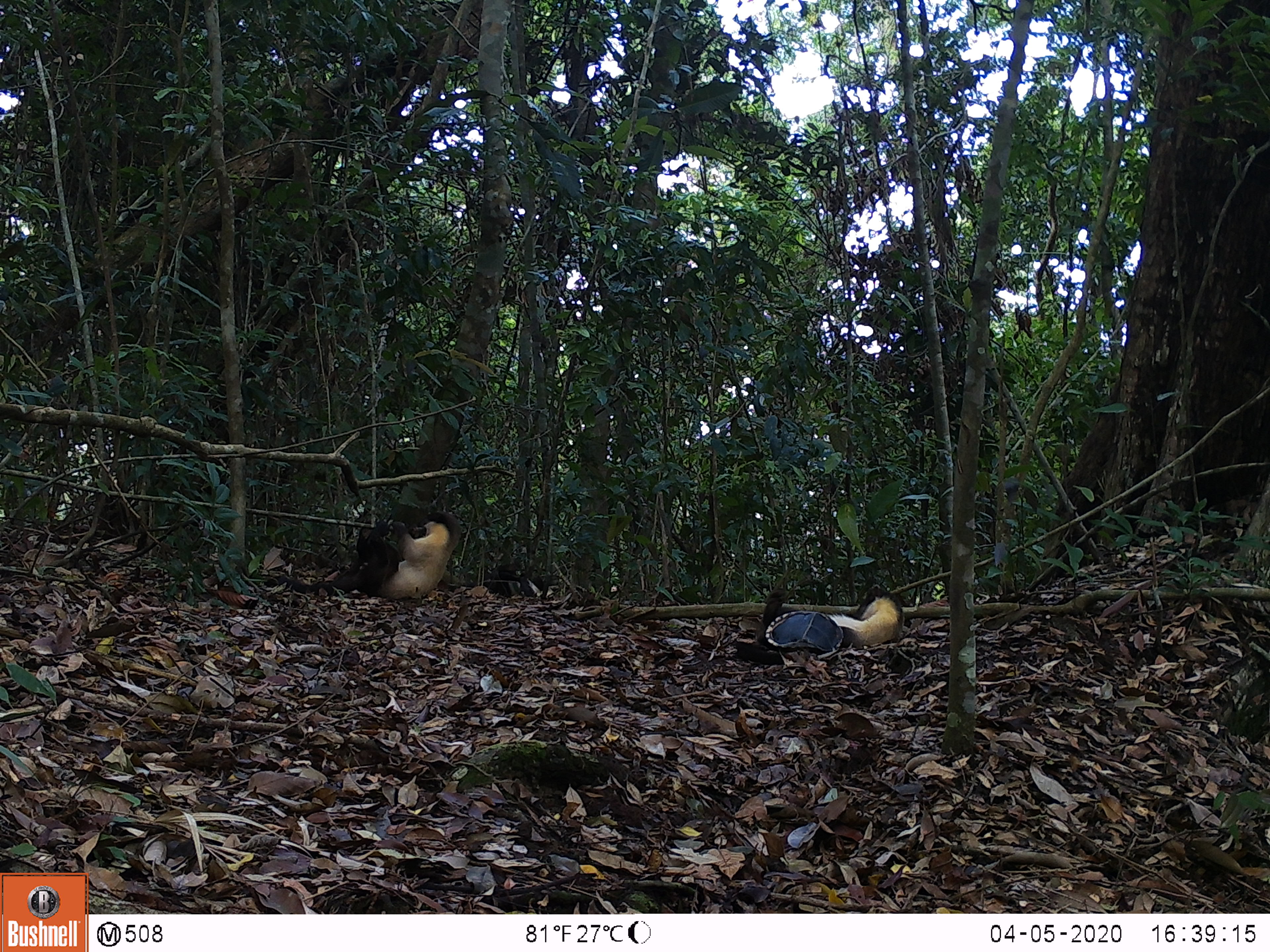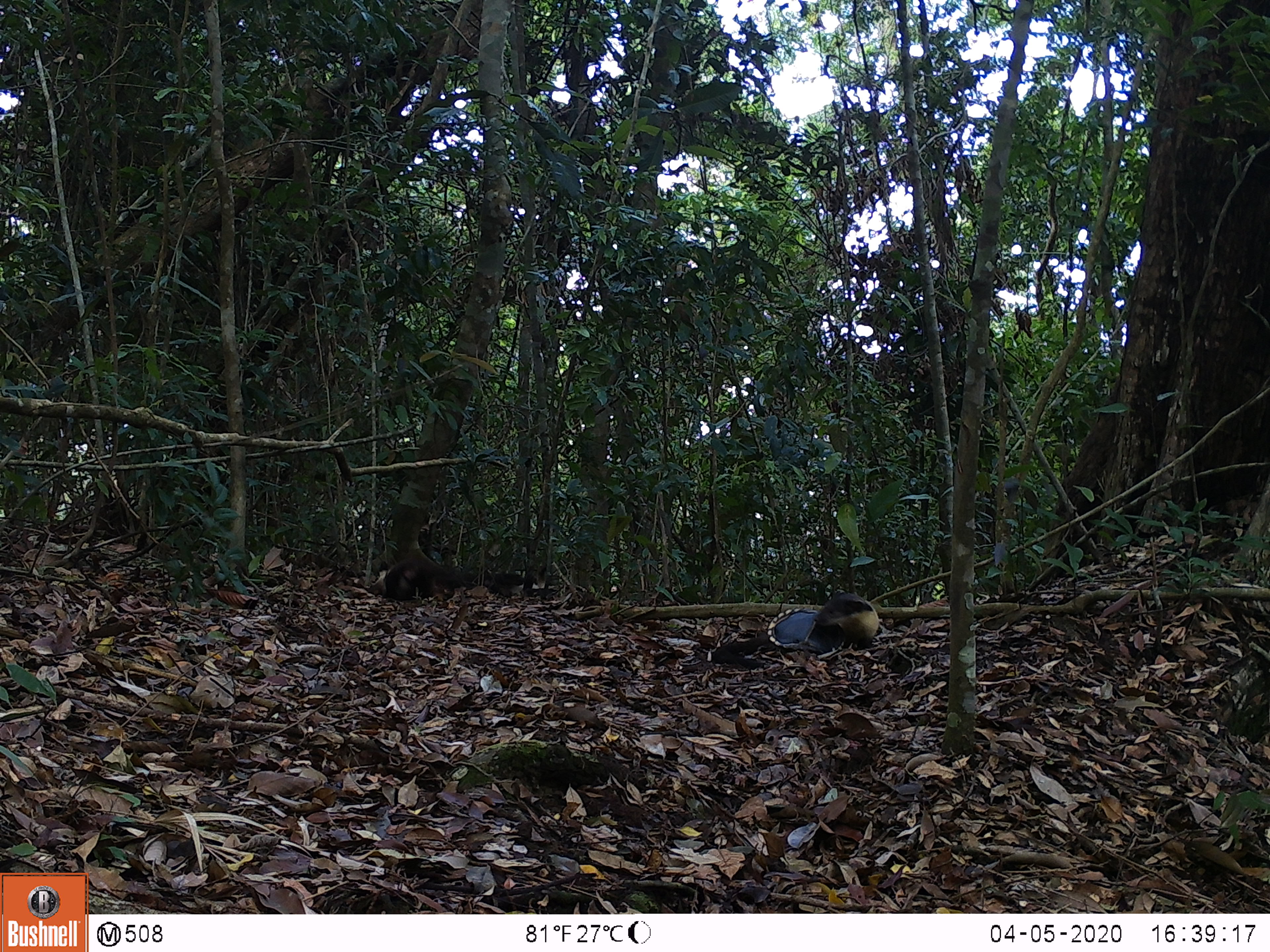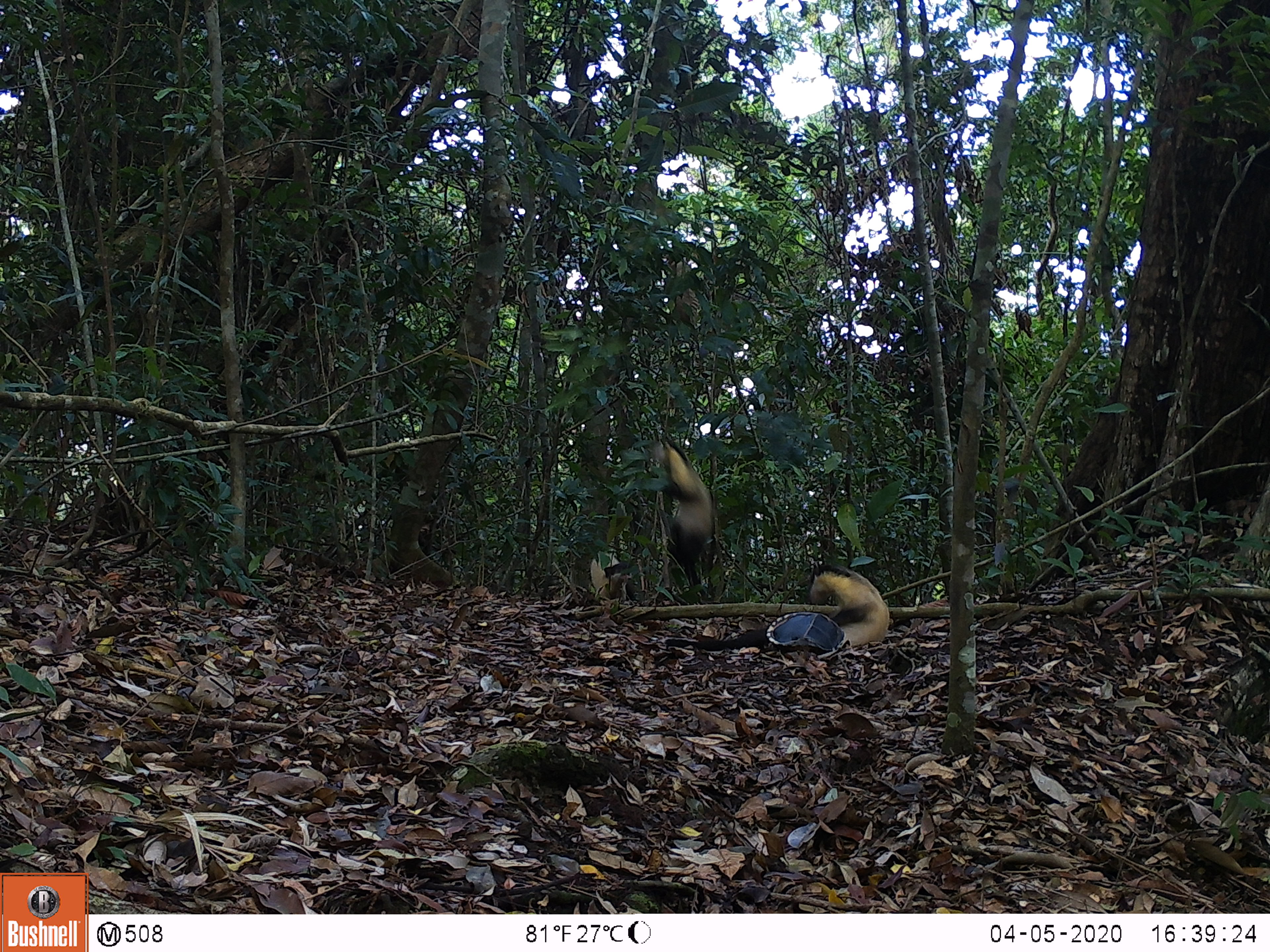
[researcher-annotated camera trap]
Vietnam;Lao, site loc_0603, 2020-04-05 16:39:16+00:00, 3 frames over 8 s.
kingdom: Animalia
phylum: Chordata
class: Mammalia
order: Carnivora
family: Mustelidae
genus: Martes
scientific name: Martes flavigula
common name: yellow-throated marten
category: yellow throated marten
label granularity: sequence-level